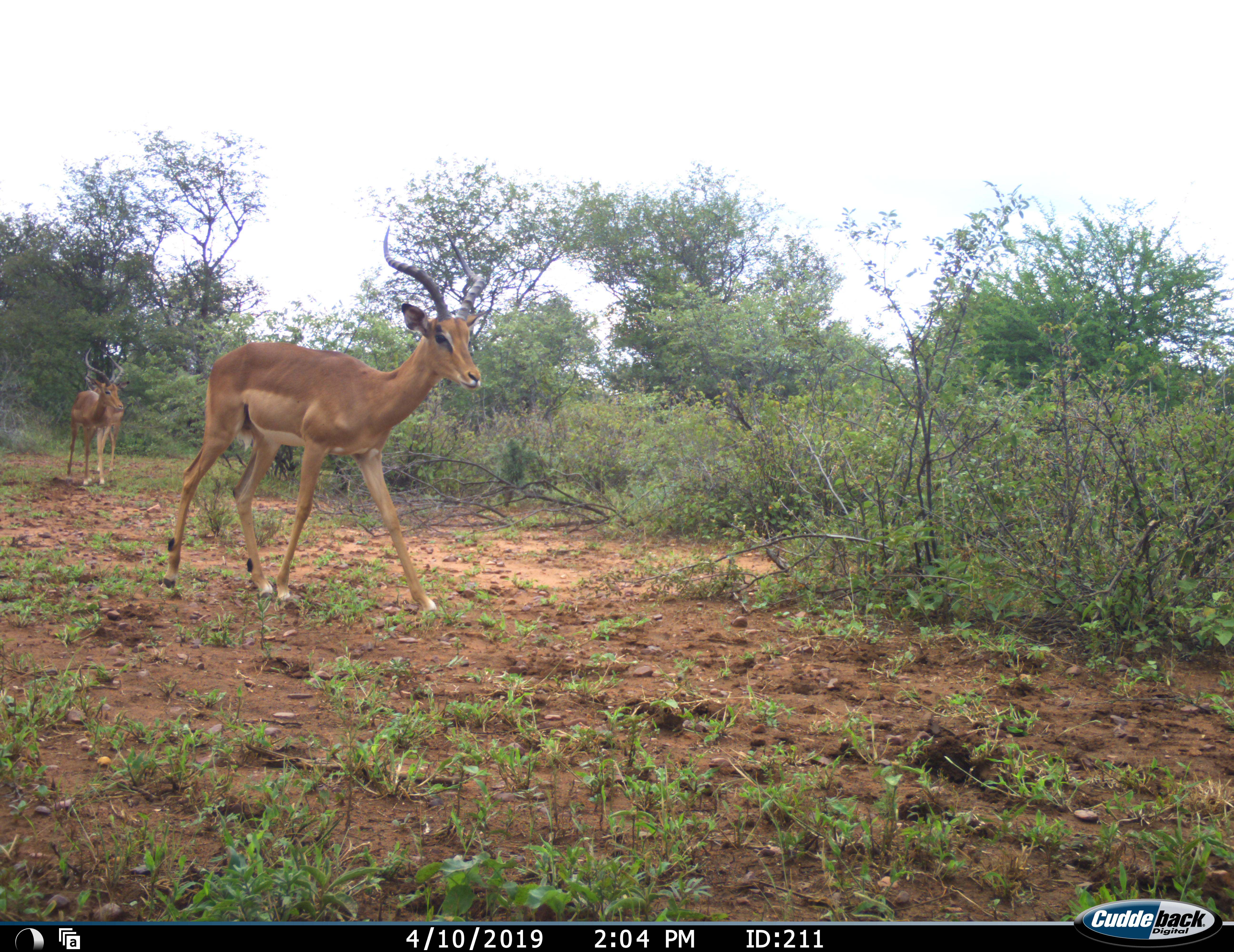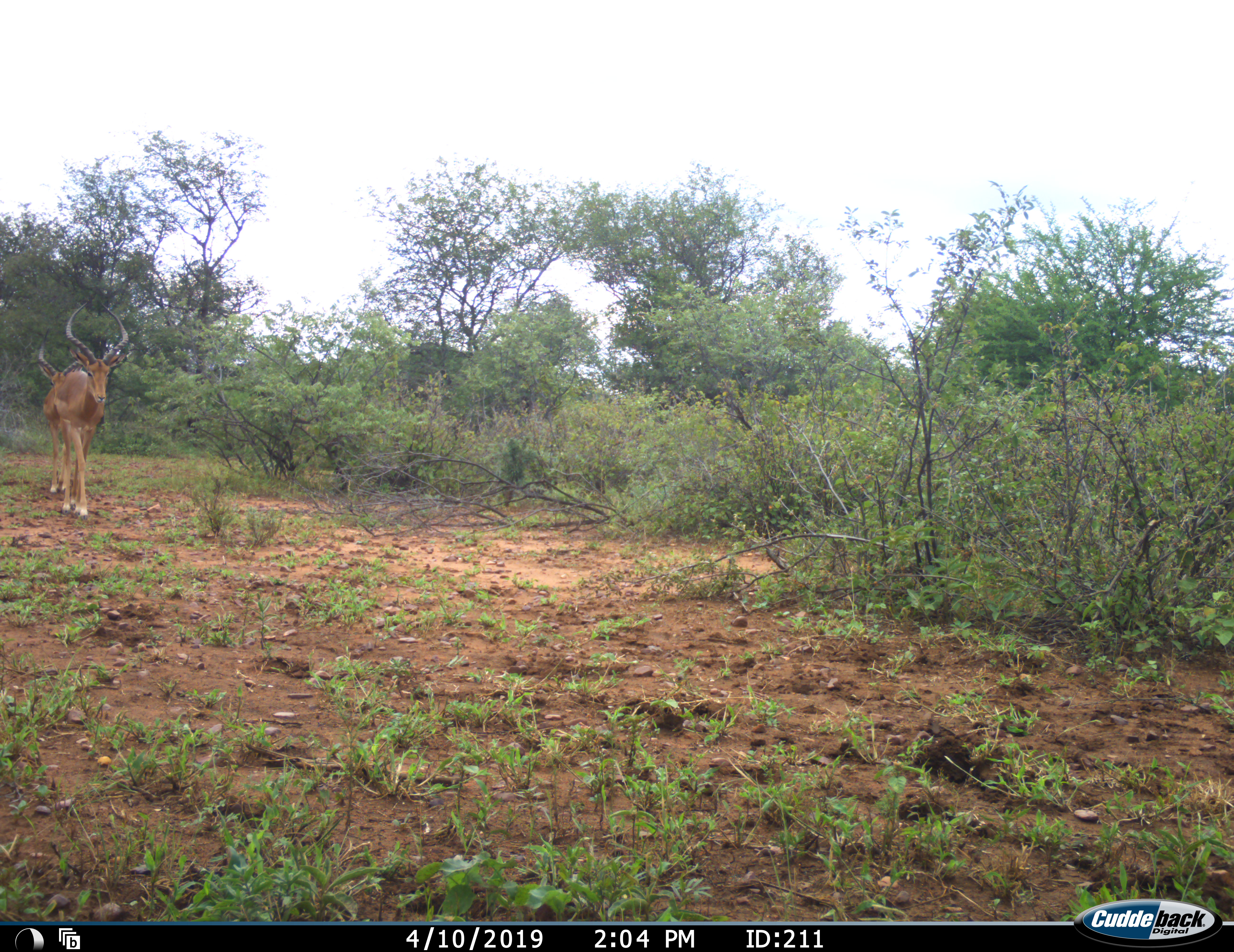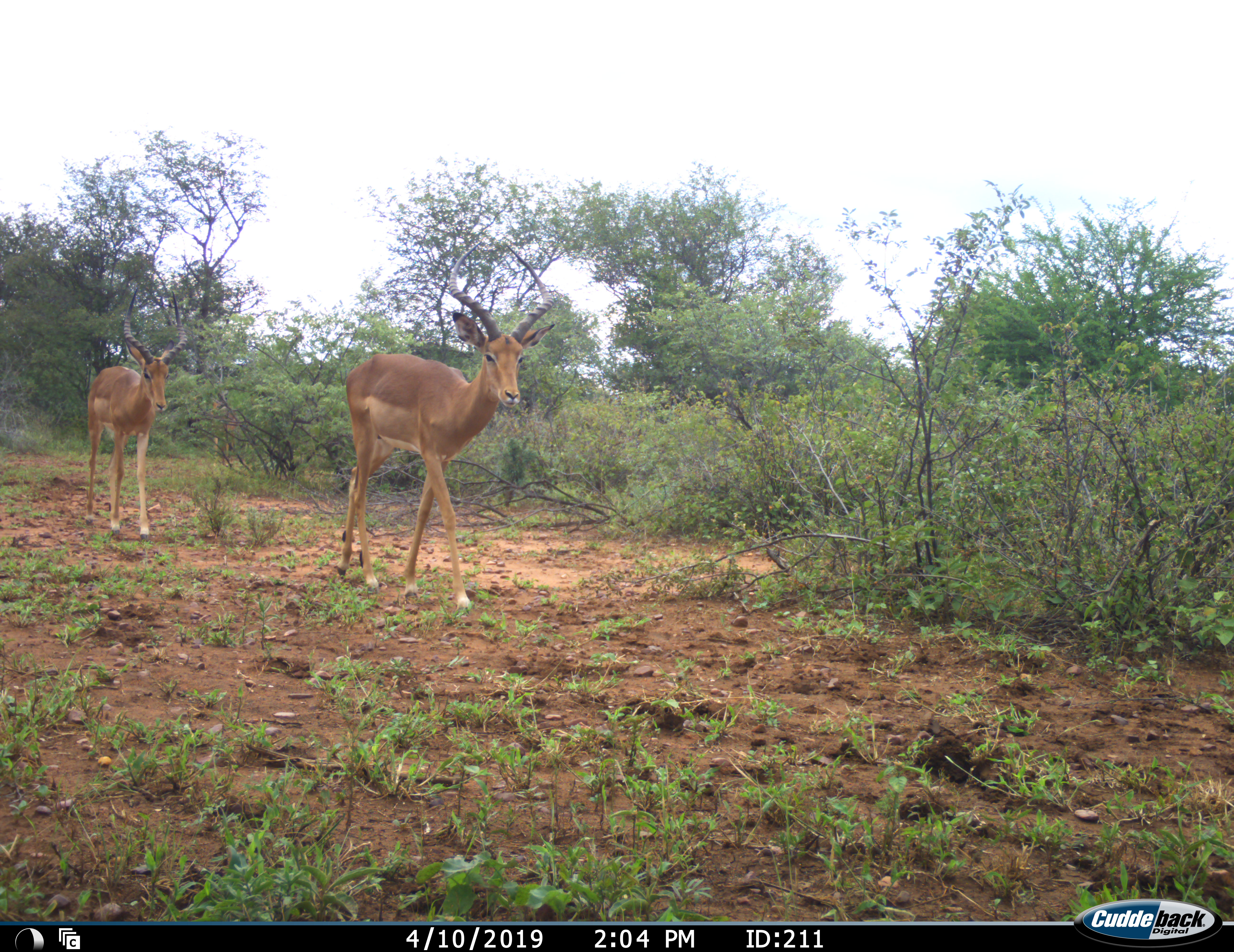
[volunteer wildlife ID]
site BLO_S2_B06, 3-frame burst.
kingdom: Animalia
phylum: Chordata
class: Mammalia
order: Artiodactyla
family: Bovidae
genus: Aepyceros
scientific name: Aepyceros melampus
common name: impala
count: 3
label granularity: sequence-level